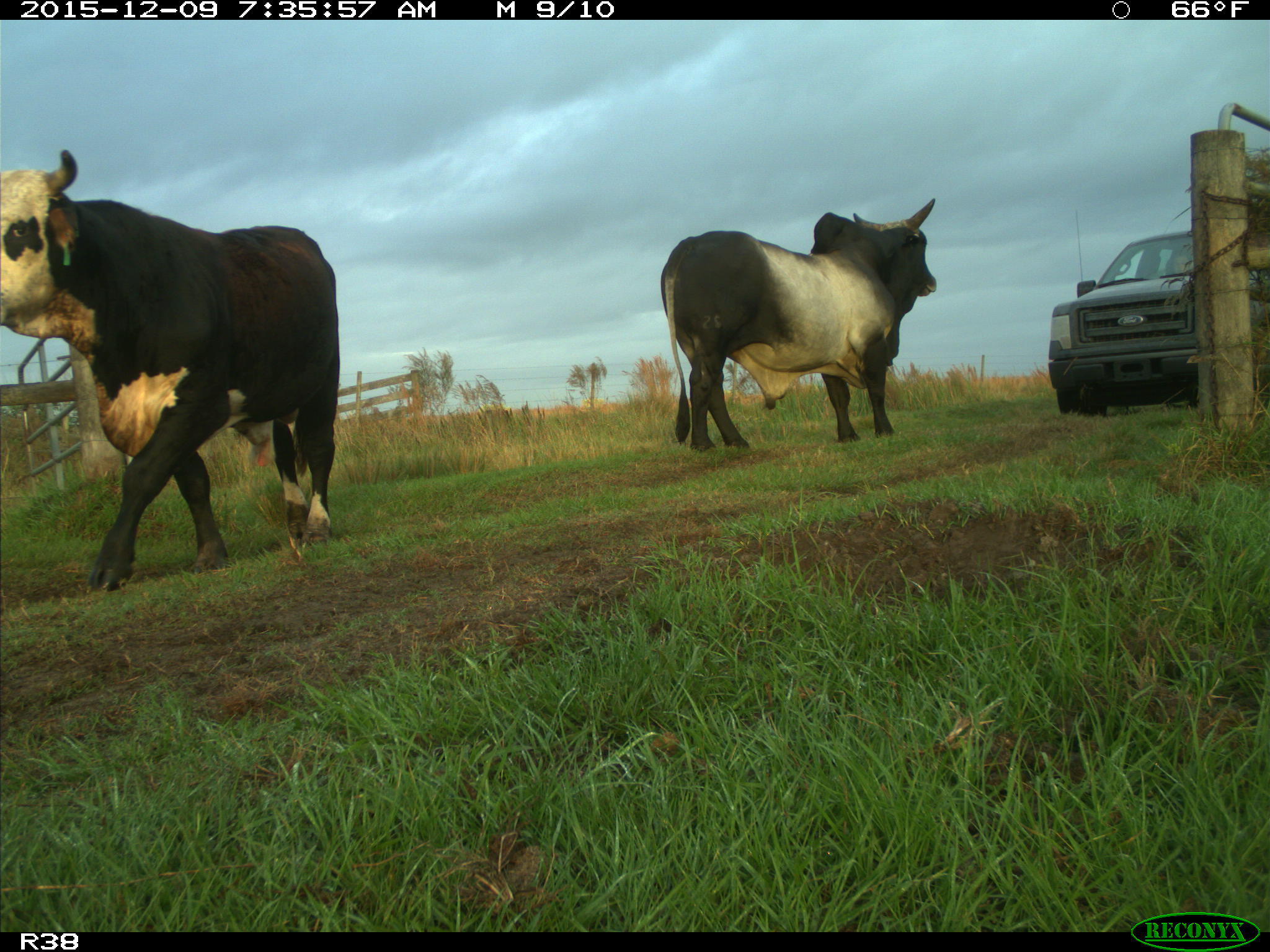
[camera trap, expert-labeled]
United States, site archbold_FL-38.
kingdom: Animalia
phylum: Chordata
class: Mammalia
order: Artiodactyla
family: Bovidae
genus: Bos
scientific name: Bos taurus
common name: domestic cow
Bos taurus (domestic cow).